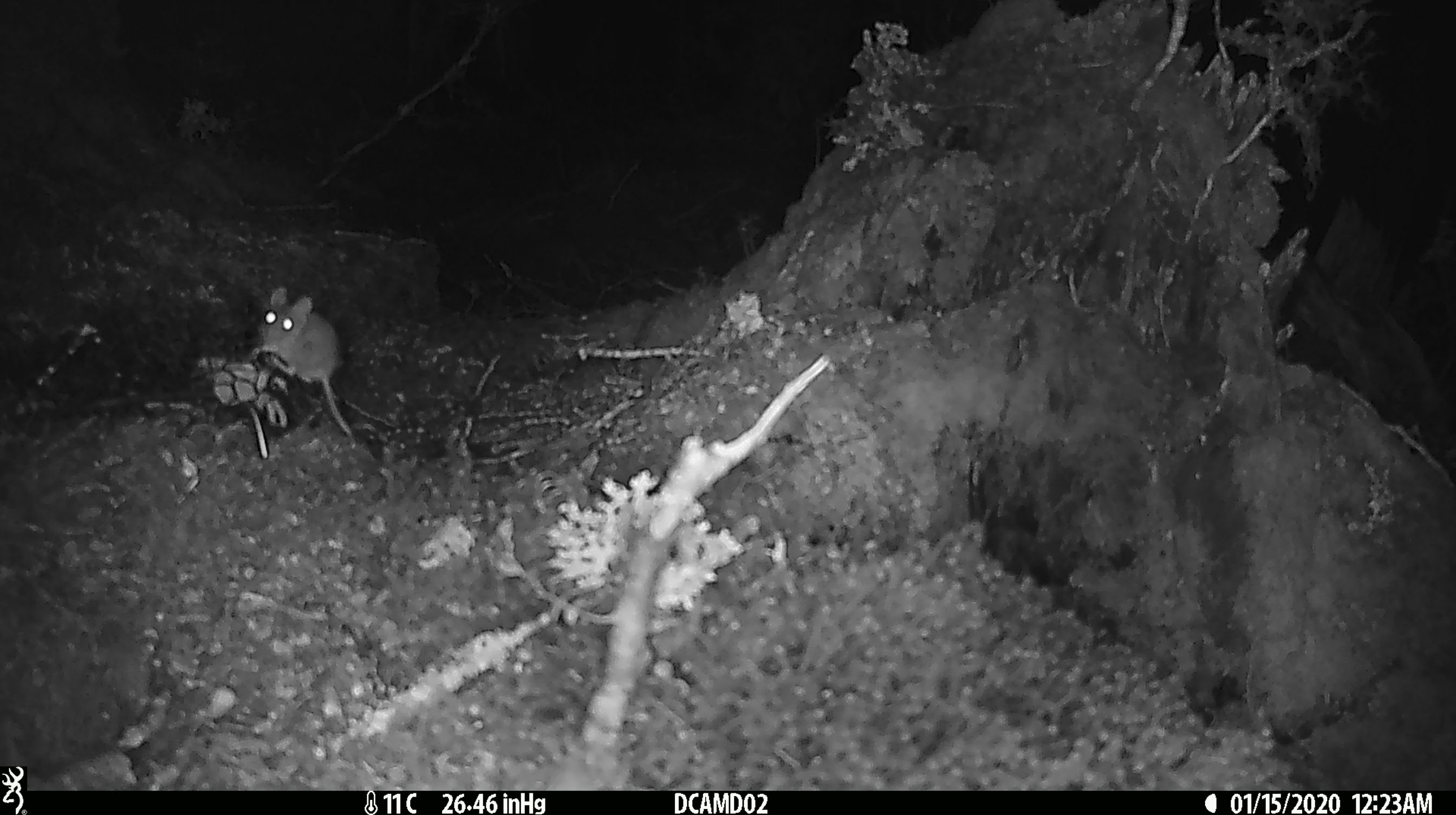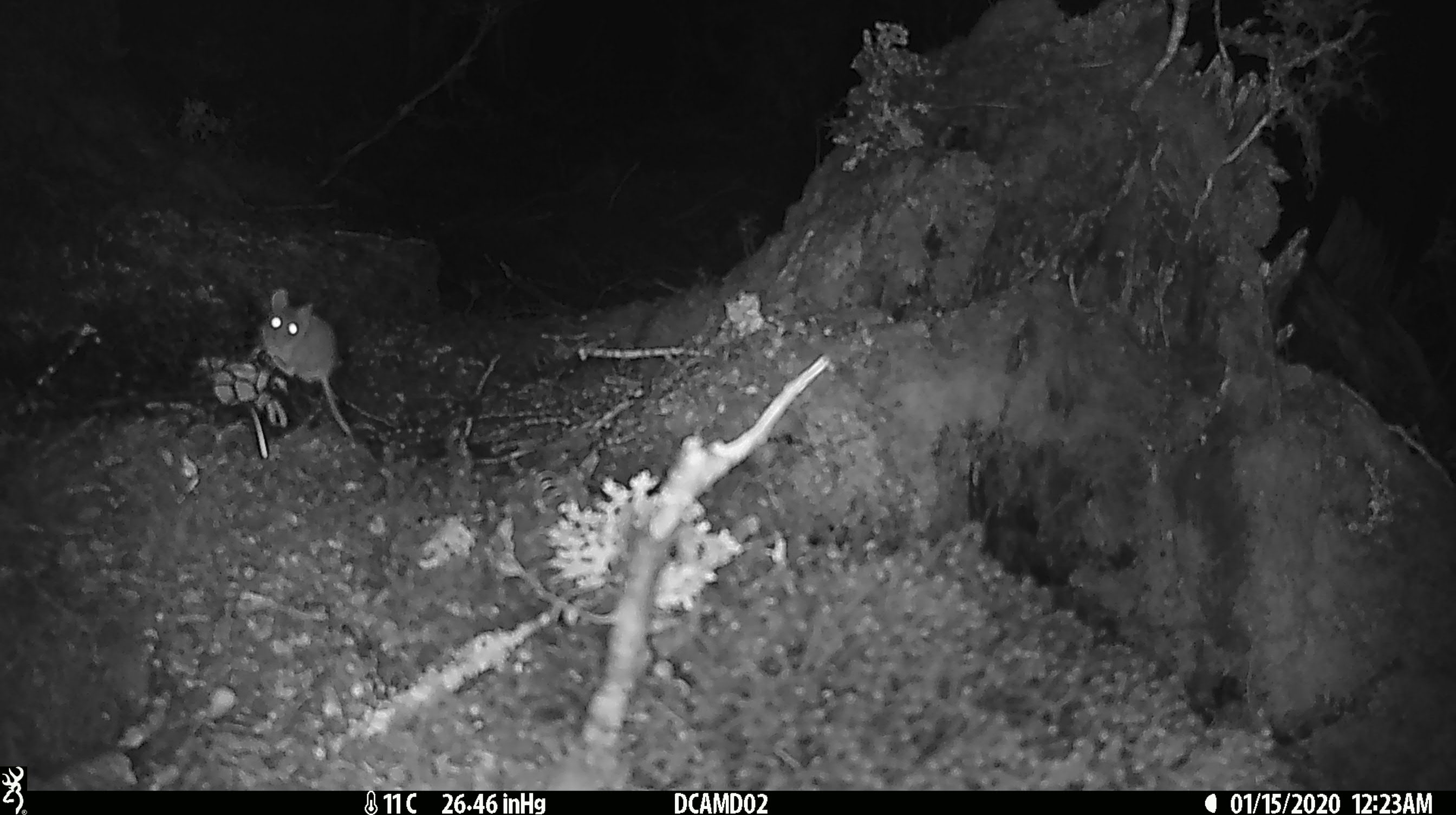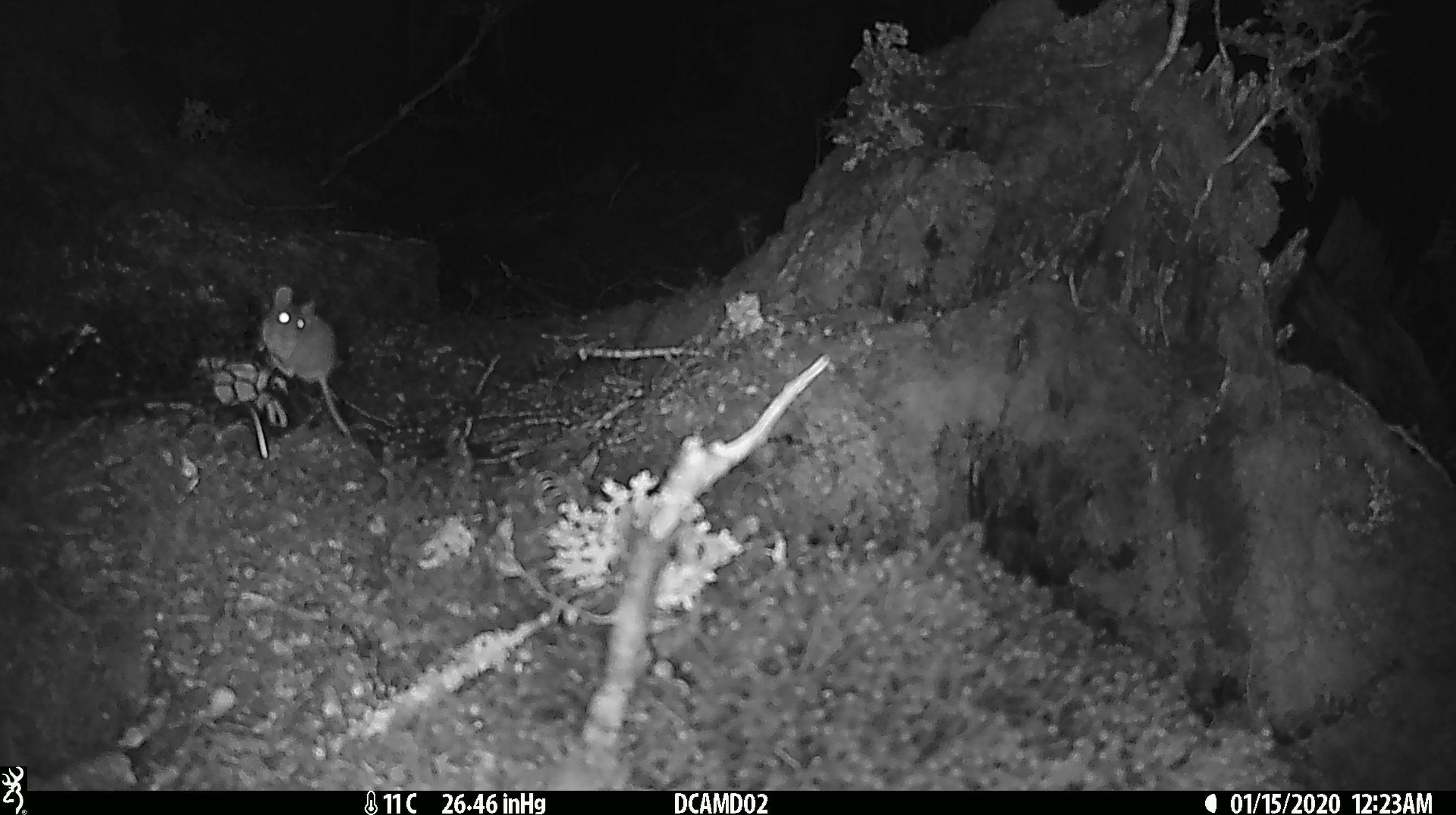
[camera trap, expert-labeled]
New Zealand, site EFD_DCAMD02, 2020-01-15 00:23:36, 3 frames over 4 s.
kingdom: Animalia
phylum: Chordata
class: Mammalia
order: Rodentia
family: Muridae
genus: Mus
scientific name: Mus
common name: mouse